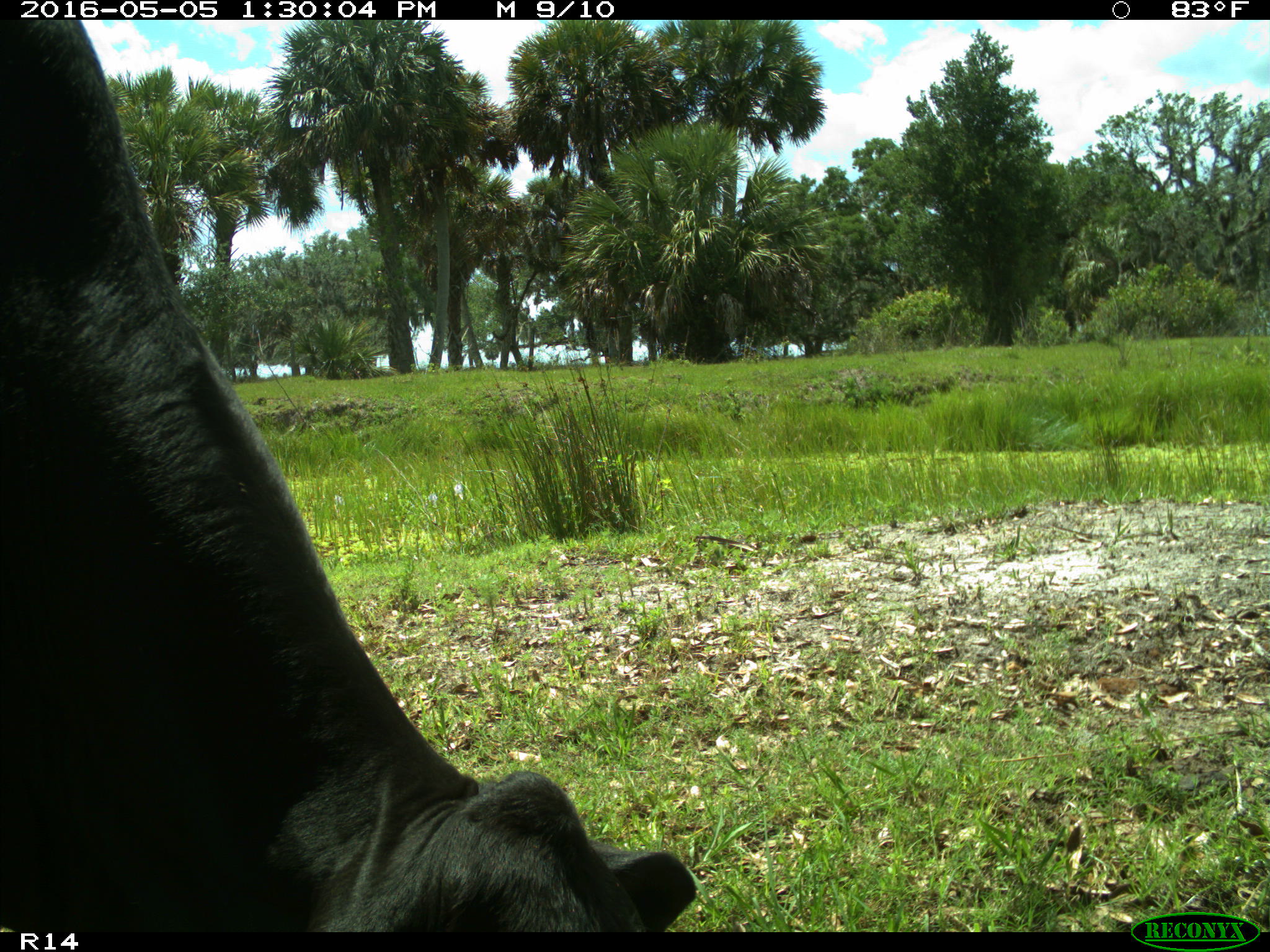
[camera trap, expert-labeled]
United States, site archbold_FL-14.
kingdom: Animalia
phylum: Chordata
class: Mammalia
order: Artiodactyla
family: Bovidae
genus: Bos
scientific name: Bos taurus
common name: domestic cow